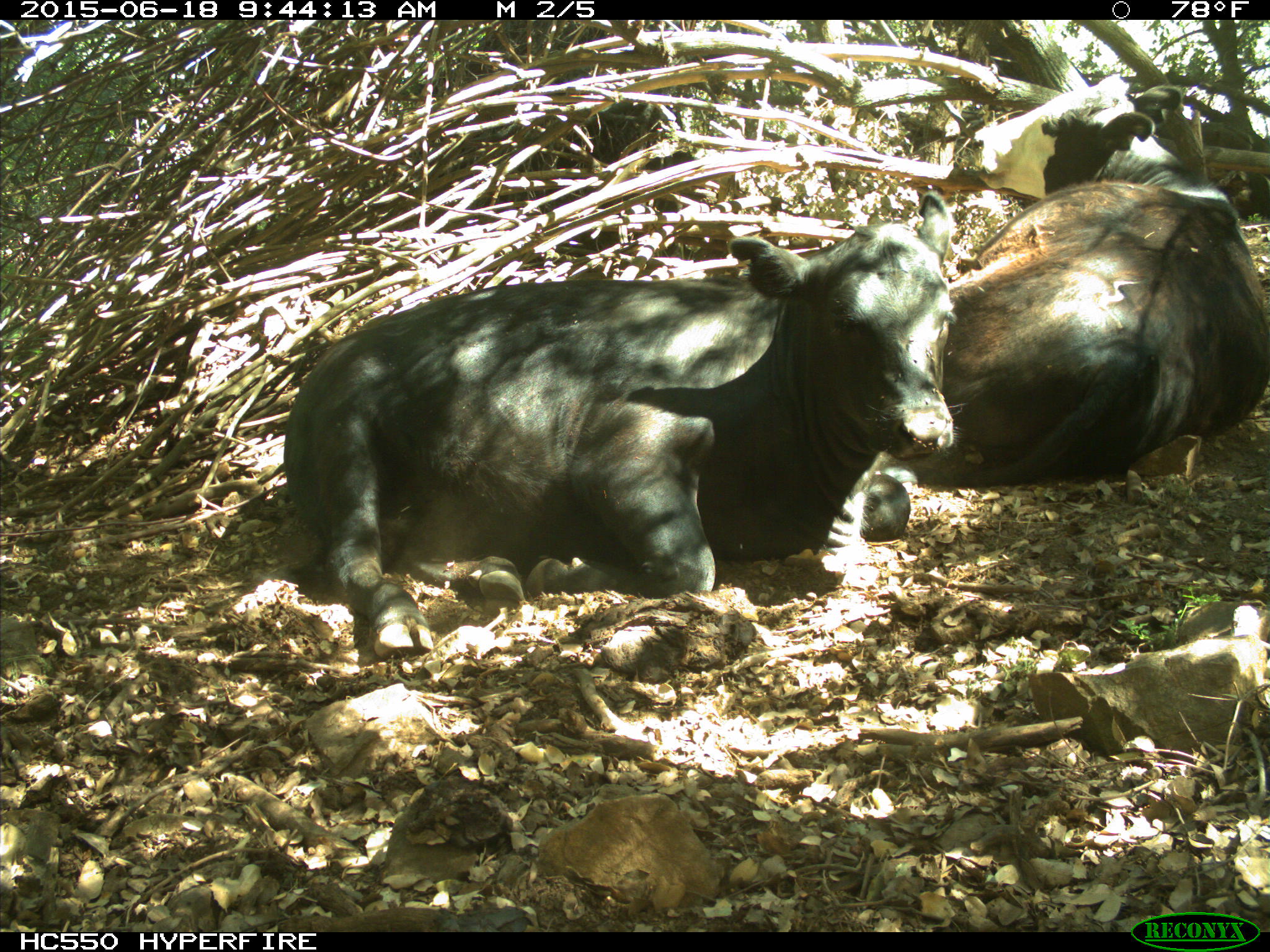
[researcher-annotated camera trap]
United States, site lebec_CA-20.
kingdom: Animalia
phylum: Chordata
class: Mammalia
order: Artiodactyla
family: Bovidae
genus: Bos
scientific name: Bos taurus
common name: domestic cow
Bos taurus (domestic cow).